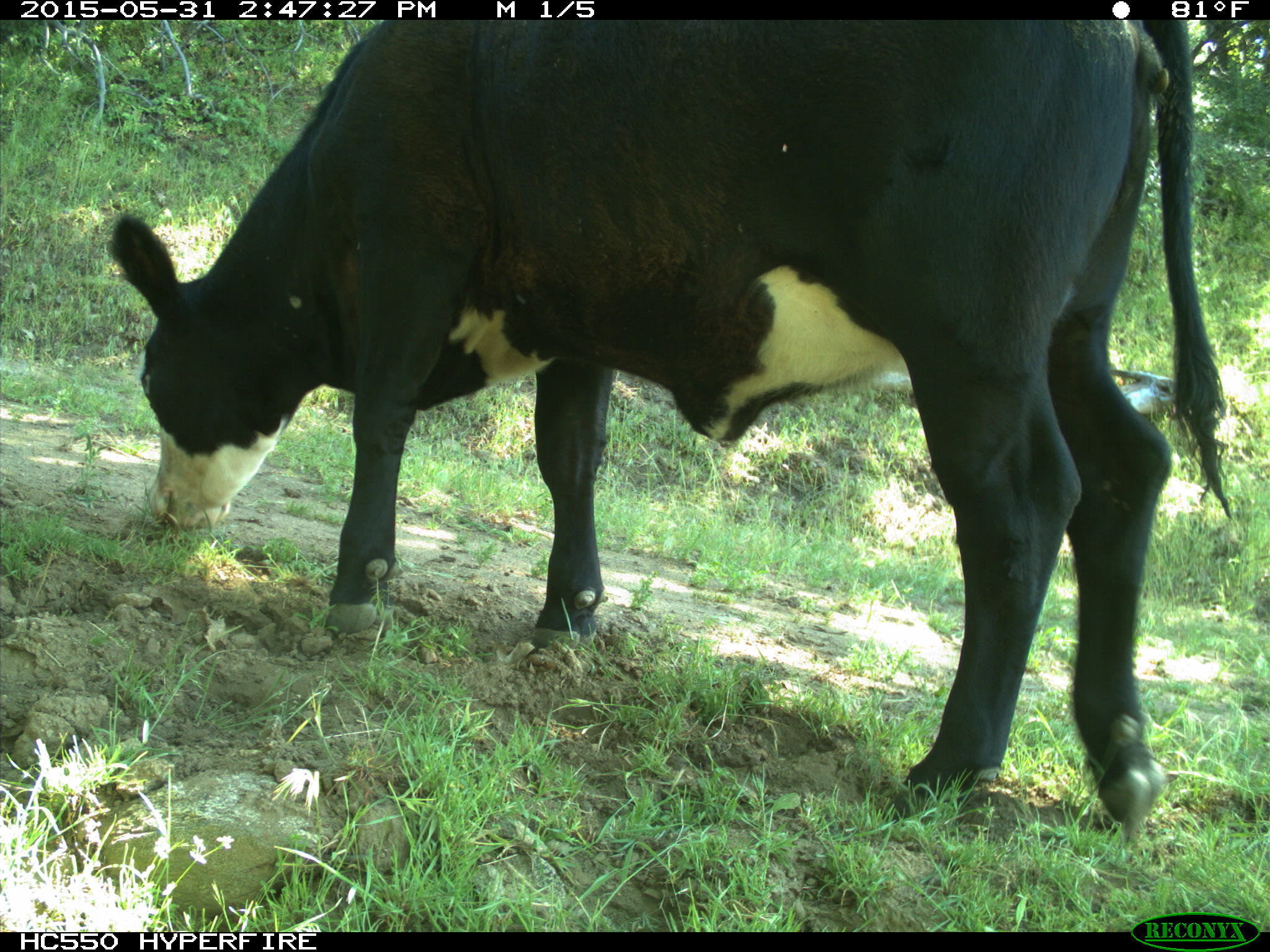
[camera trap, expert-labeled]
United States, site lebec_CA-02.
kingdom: Animalia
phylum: Chordata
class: Mammalia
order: Artiodactyla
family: Bovidae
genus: Bos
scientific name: Bos taurus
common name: domestic cow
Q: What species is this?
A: Bos taurus (domestic cow).